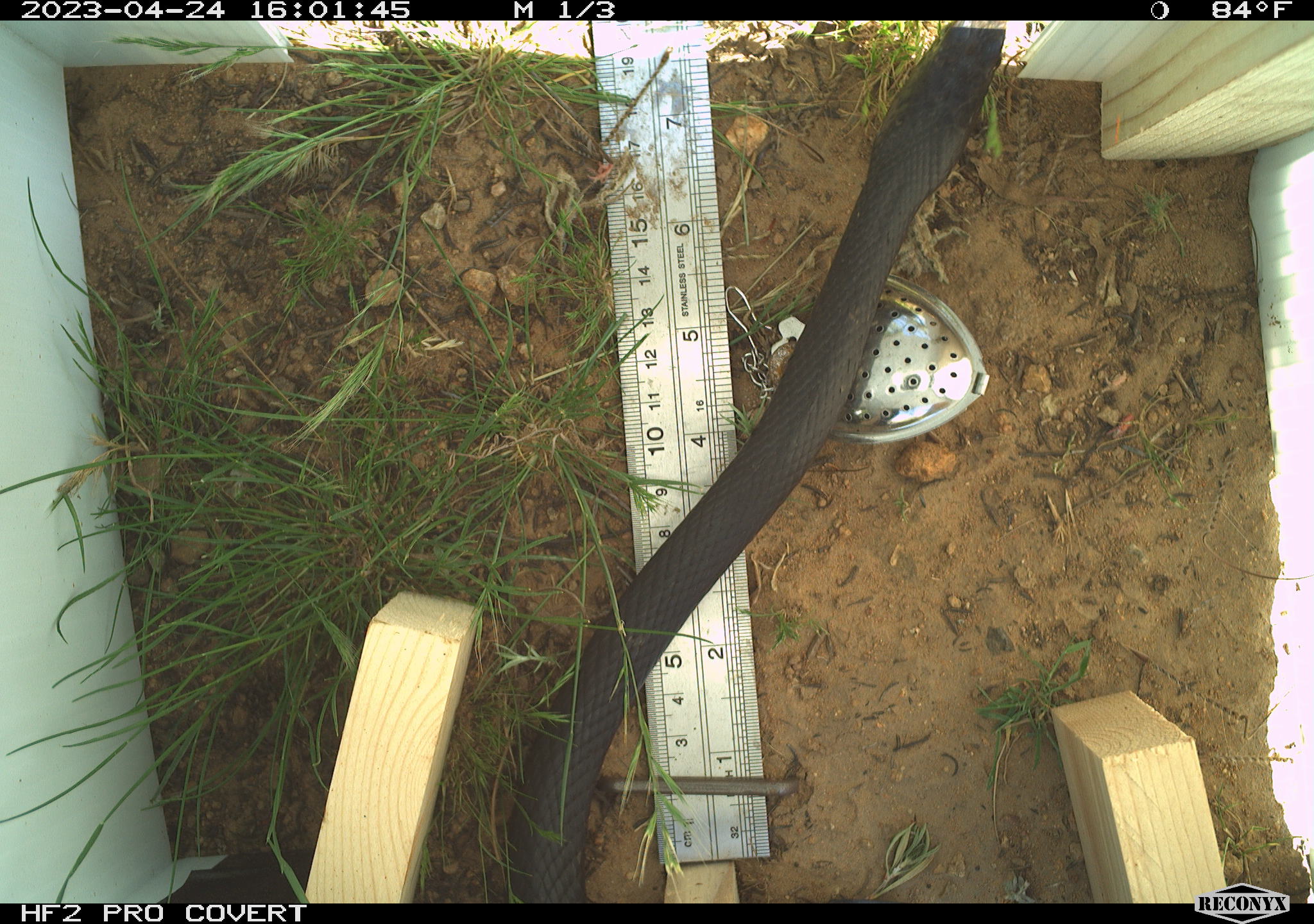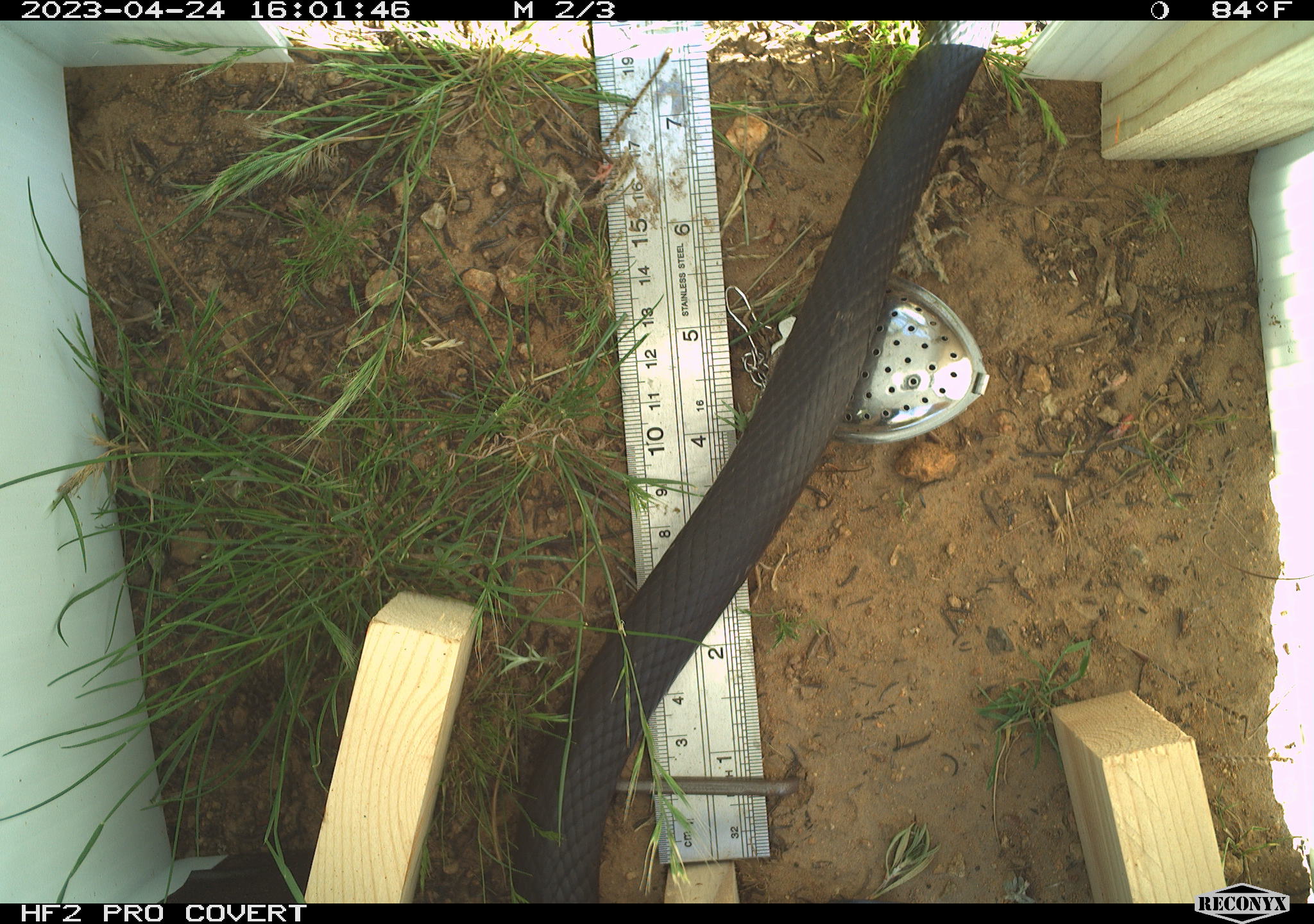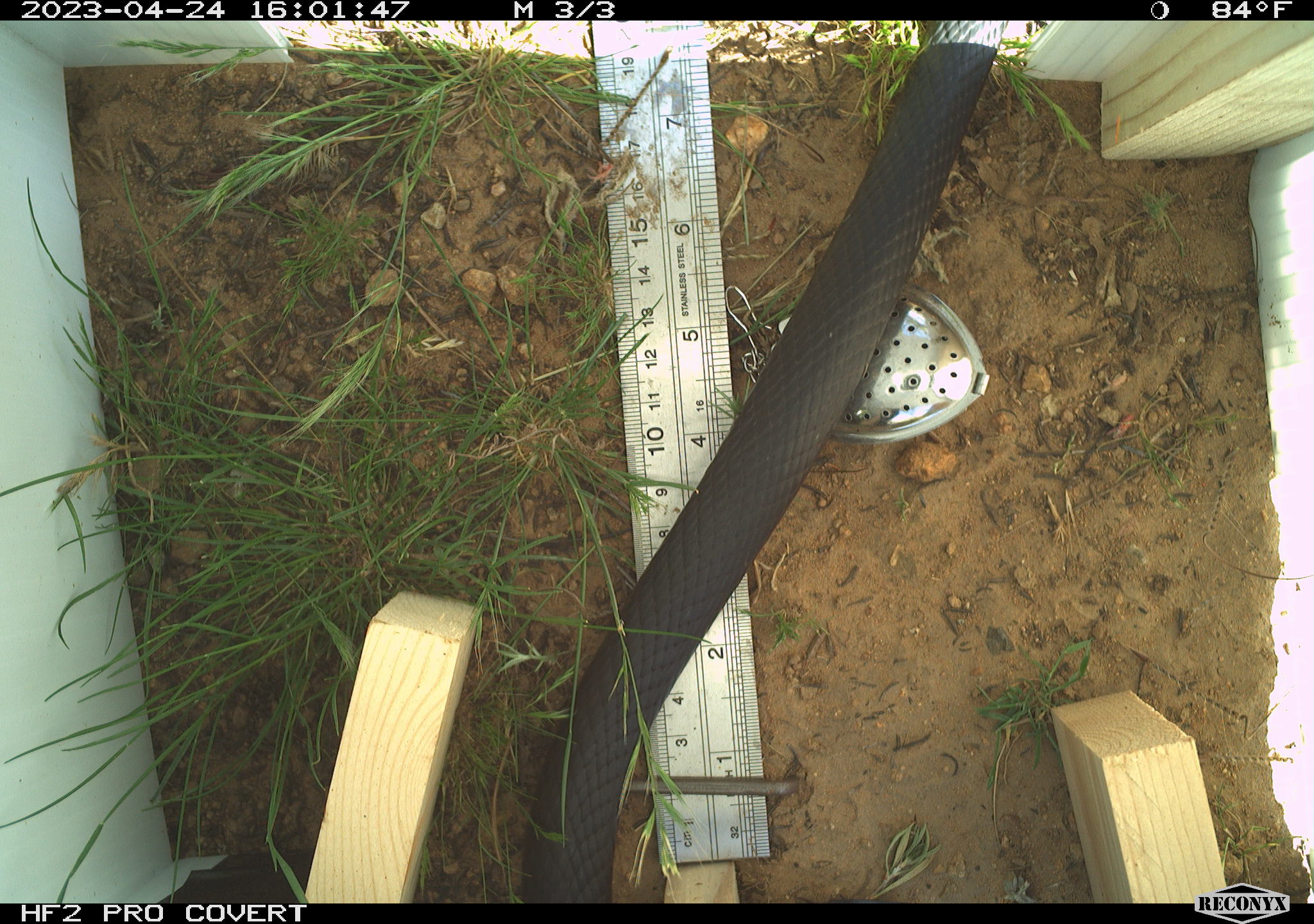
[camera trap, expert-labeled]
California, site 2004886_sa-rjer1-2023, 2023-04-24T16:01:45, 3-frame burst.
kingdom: Animalia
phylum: Chordata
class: Reptilia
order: Squamata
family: Colubridae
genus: Masticophis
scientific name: Masticophis fuliginosus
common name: baja california coachwhip